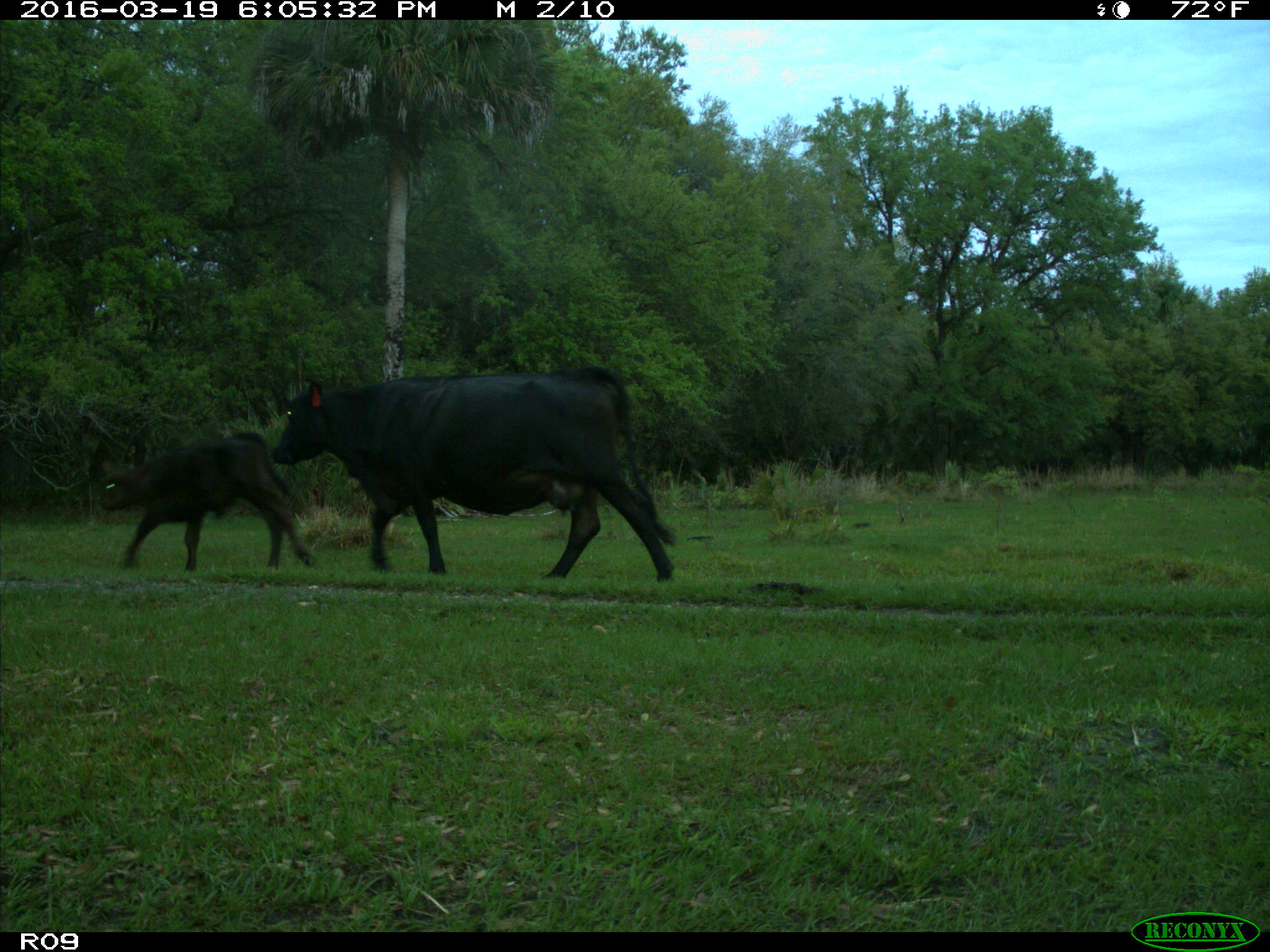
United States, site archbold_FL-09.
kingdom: Animalia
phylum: Chordata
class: Mammalia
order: Artiodactyla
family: Bovidae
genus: Bos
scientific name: Bos taurus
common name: domestic cow